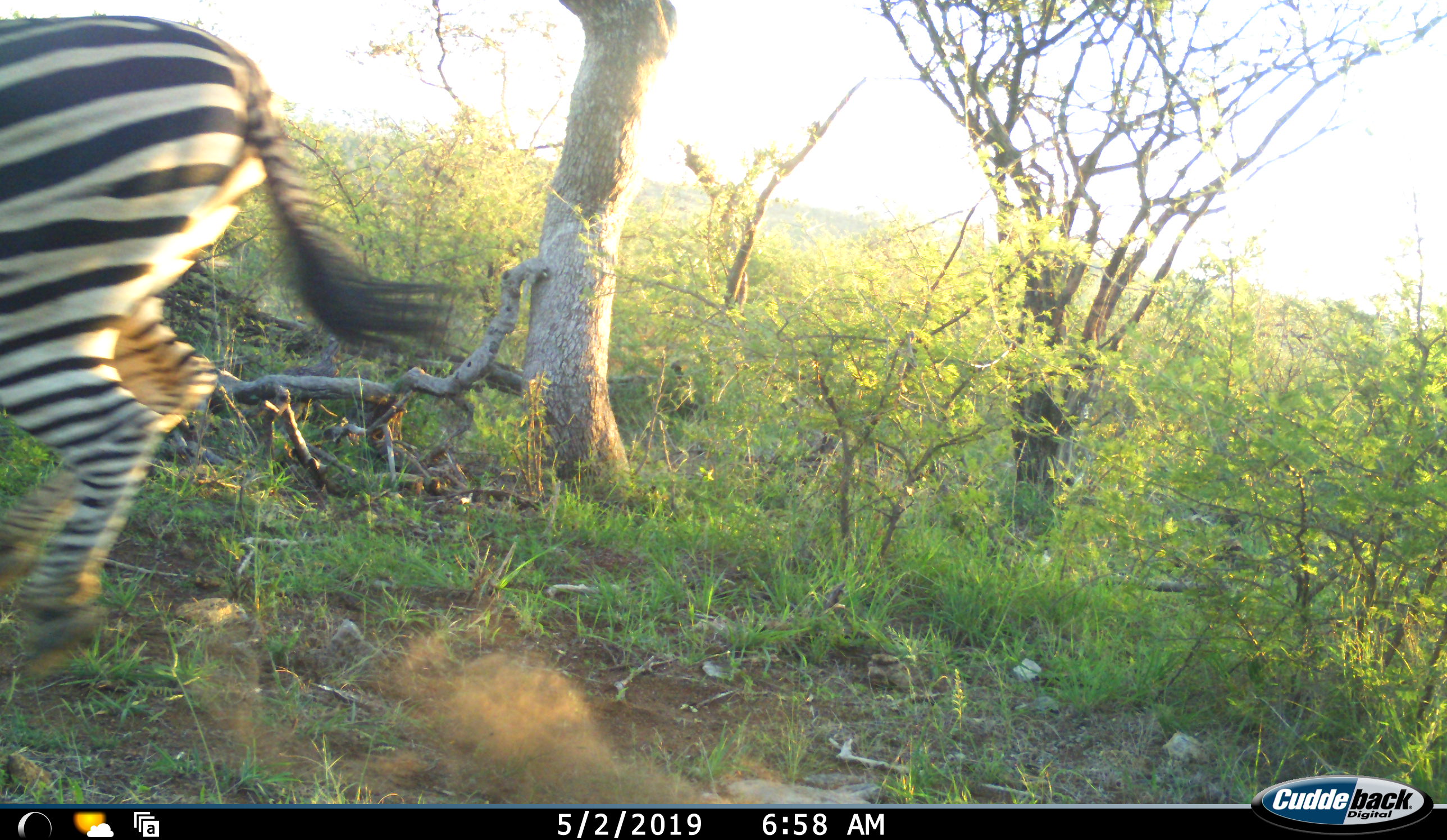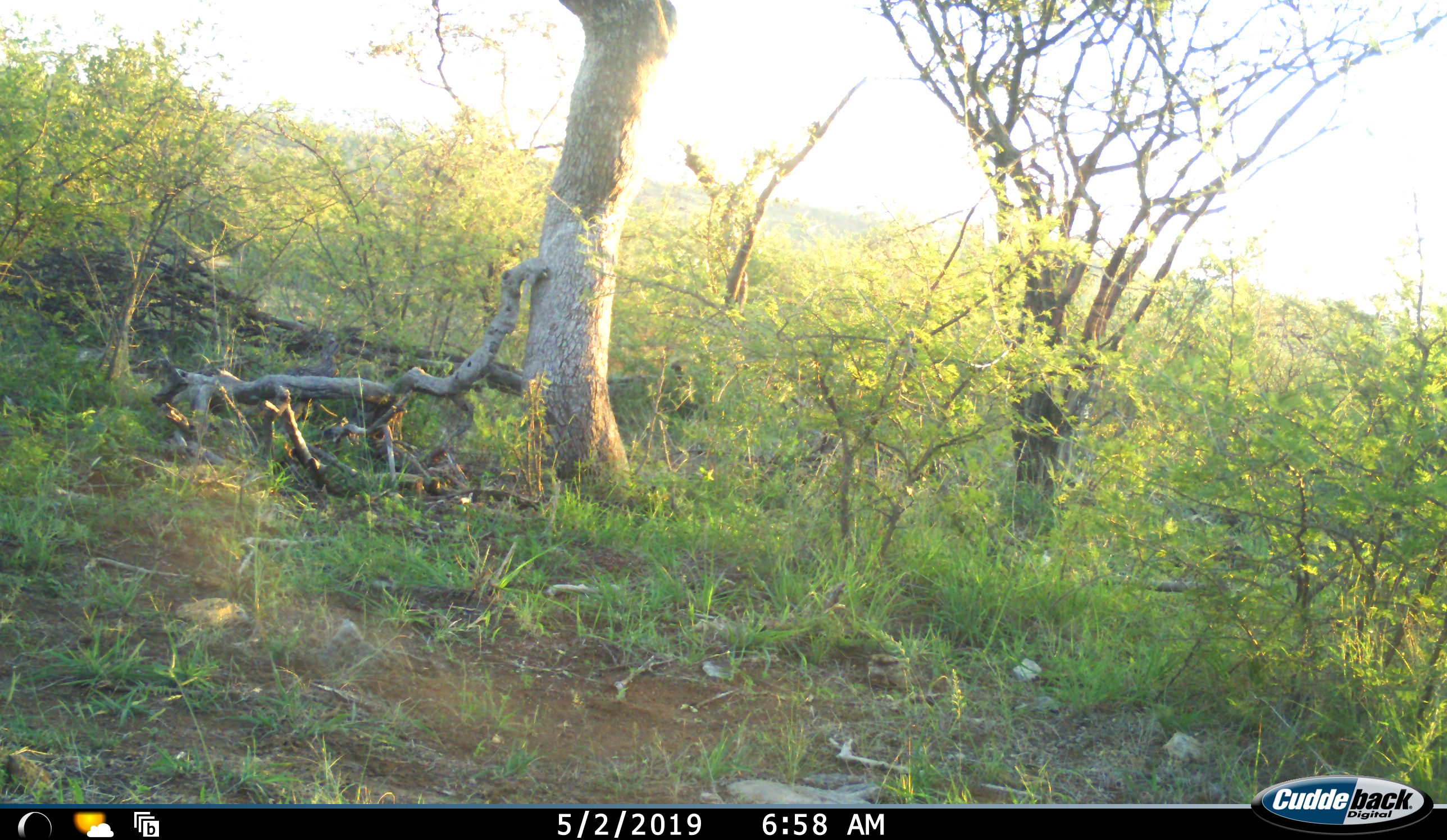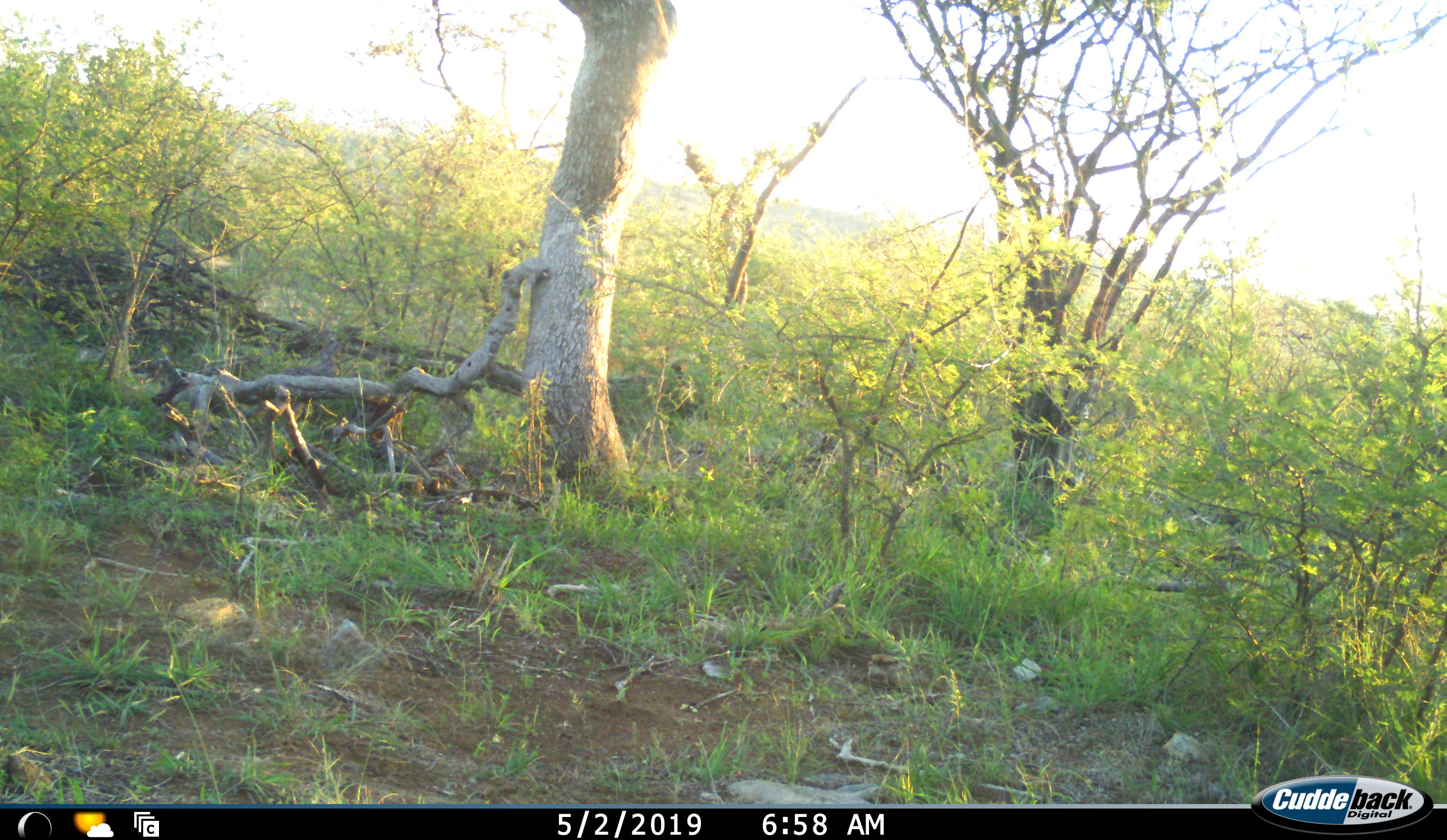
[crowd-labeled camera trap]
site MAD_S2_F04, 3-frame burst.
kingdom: Animalia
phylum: Chordata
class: Mammalia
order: Perissodactyla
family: Equidae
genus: Equus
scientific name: Equus quagga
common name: plains zebra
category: zebraplains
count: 1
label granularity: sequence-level